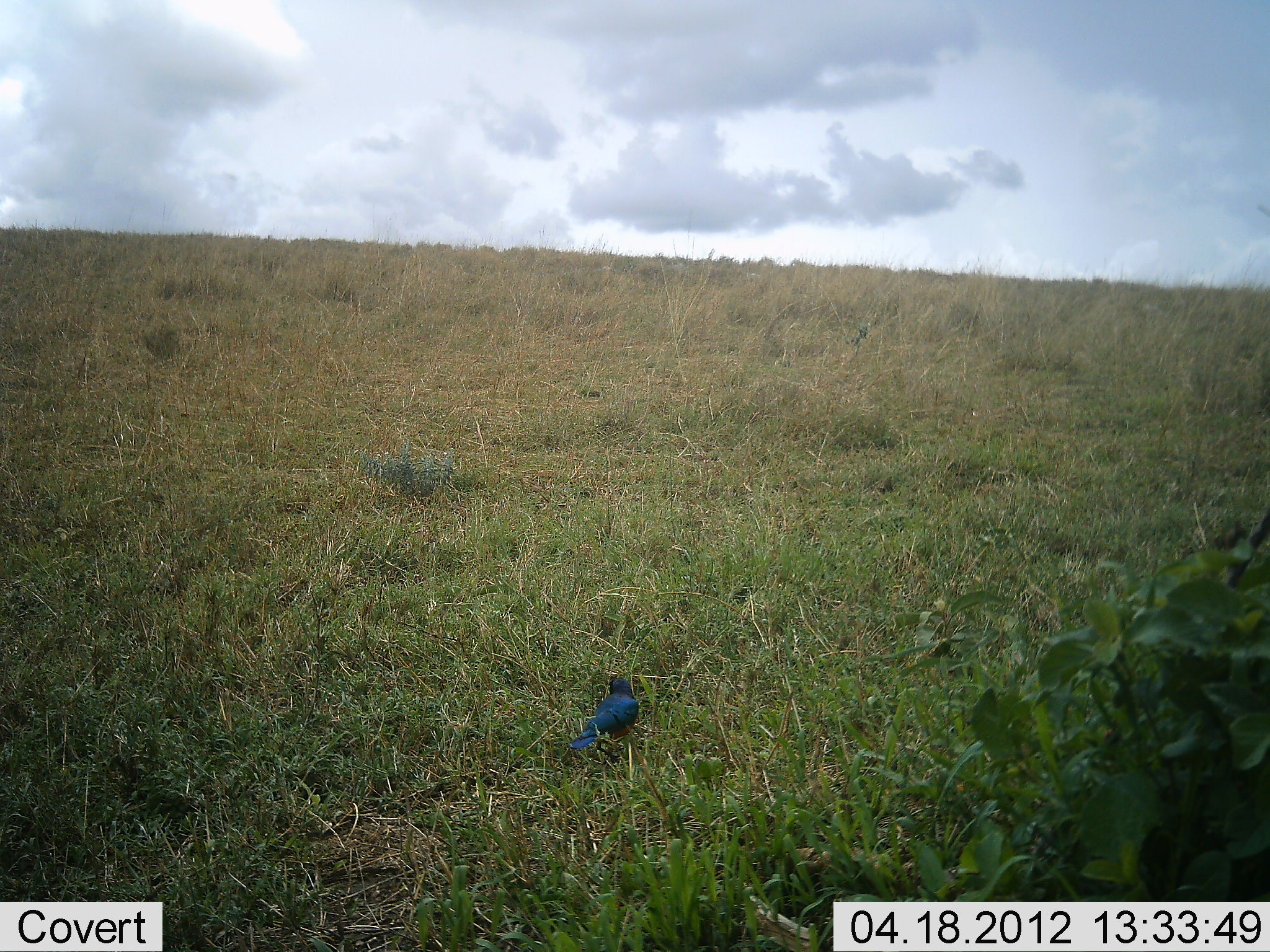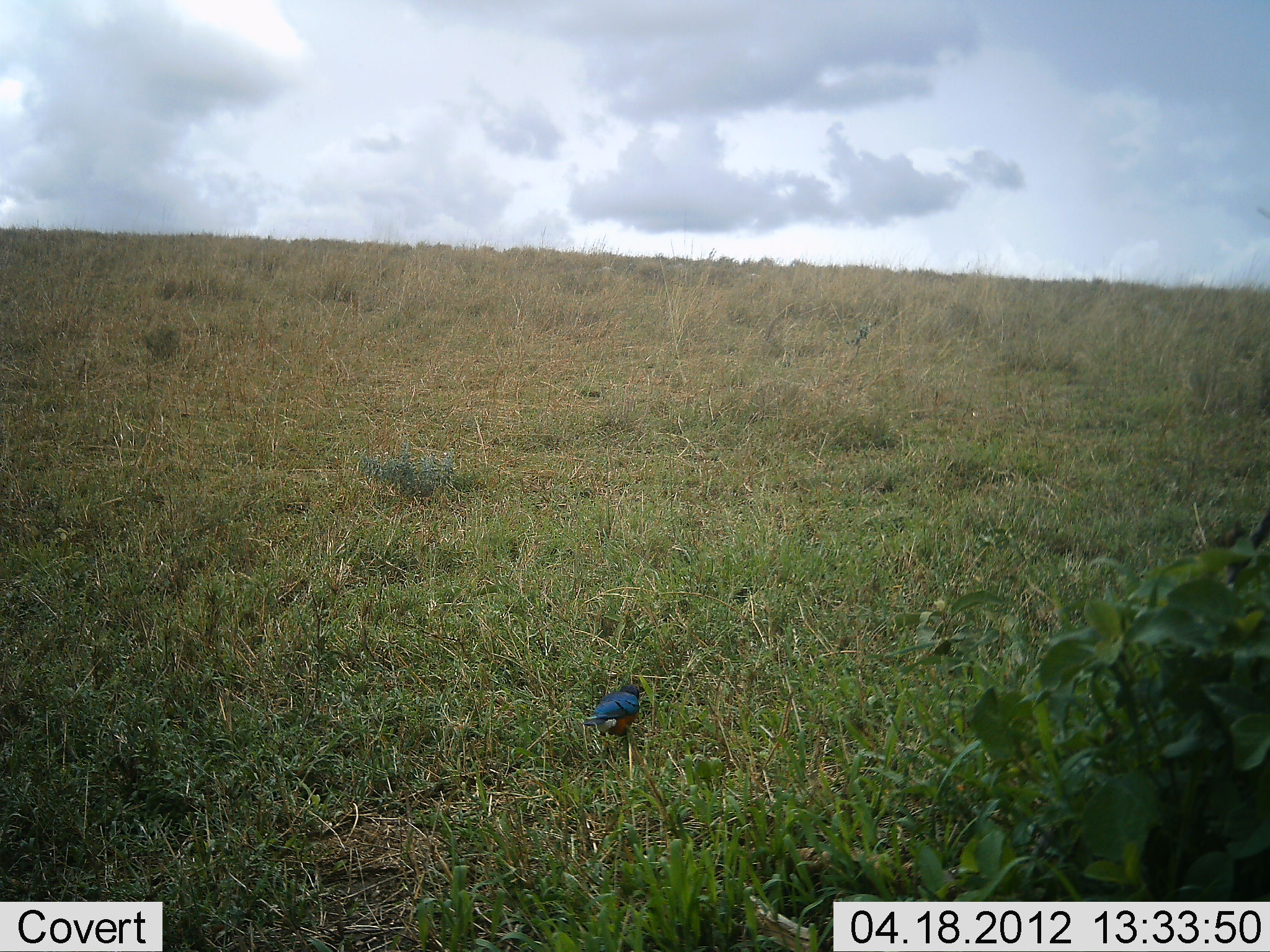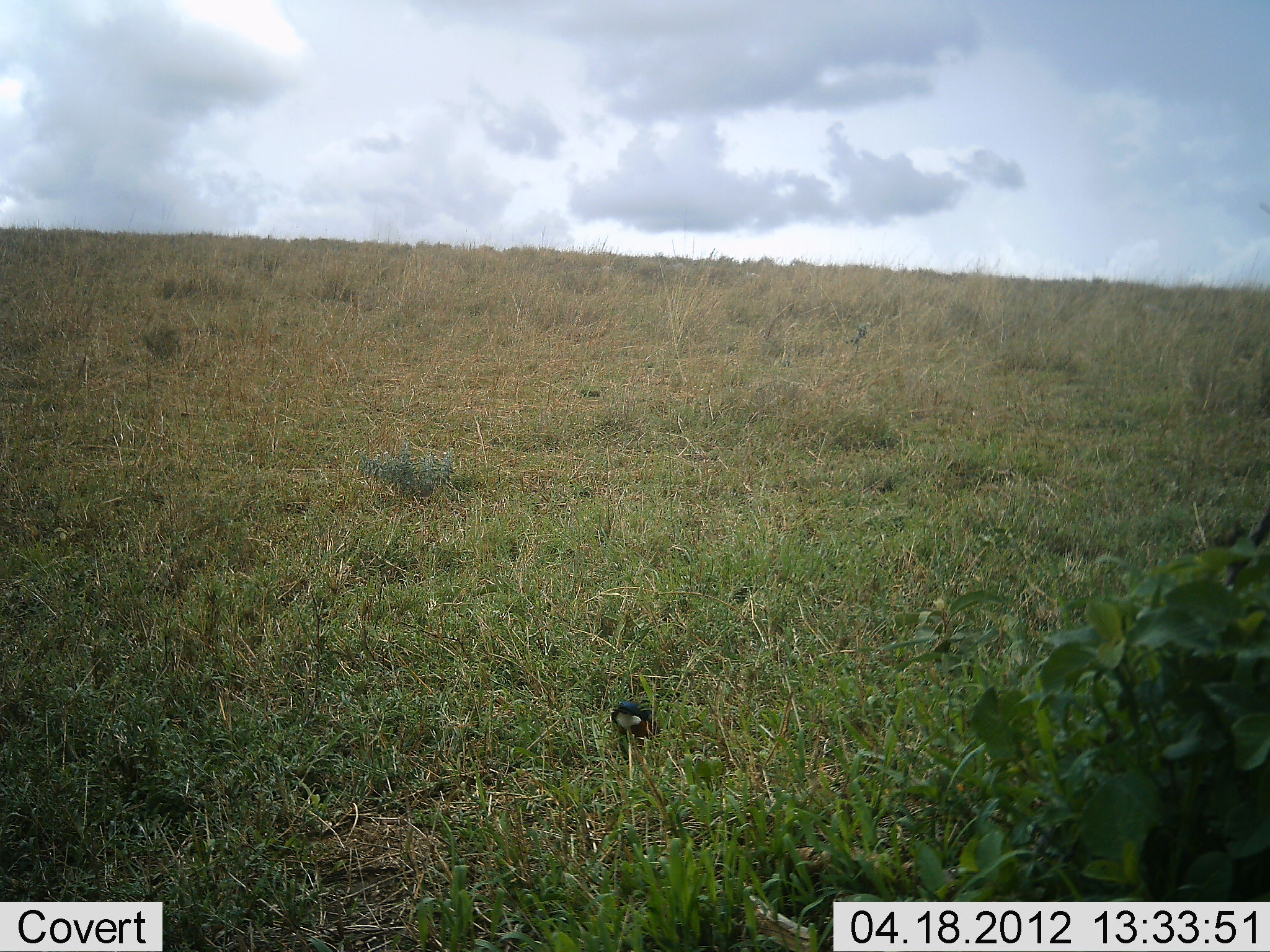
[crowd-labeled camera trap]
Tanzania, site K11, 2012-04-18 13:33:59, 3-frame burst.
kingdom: Animalia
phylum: Chordata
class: Aves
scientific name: Aves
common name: bird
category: otherbird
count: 1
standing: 47%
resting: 0%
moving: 13%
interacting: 0%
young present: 0%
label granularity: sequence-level